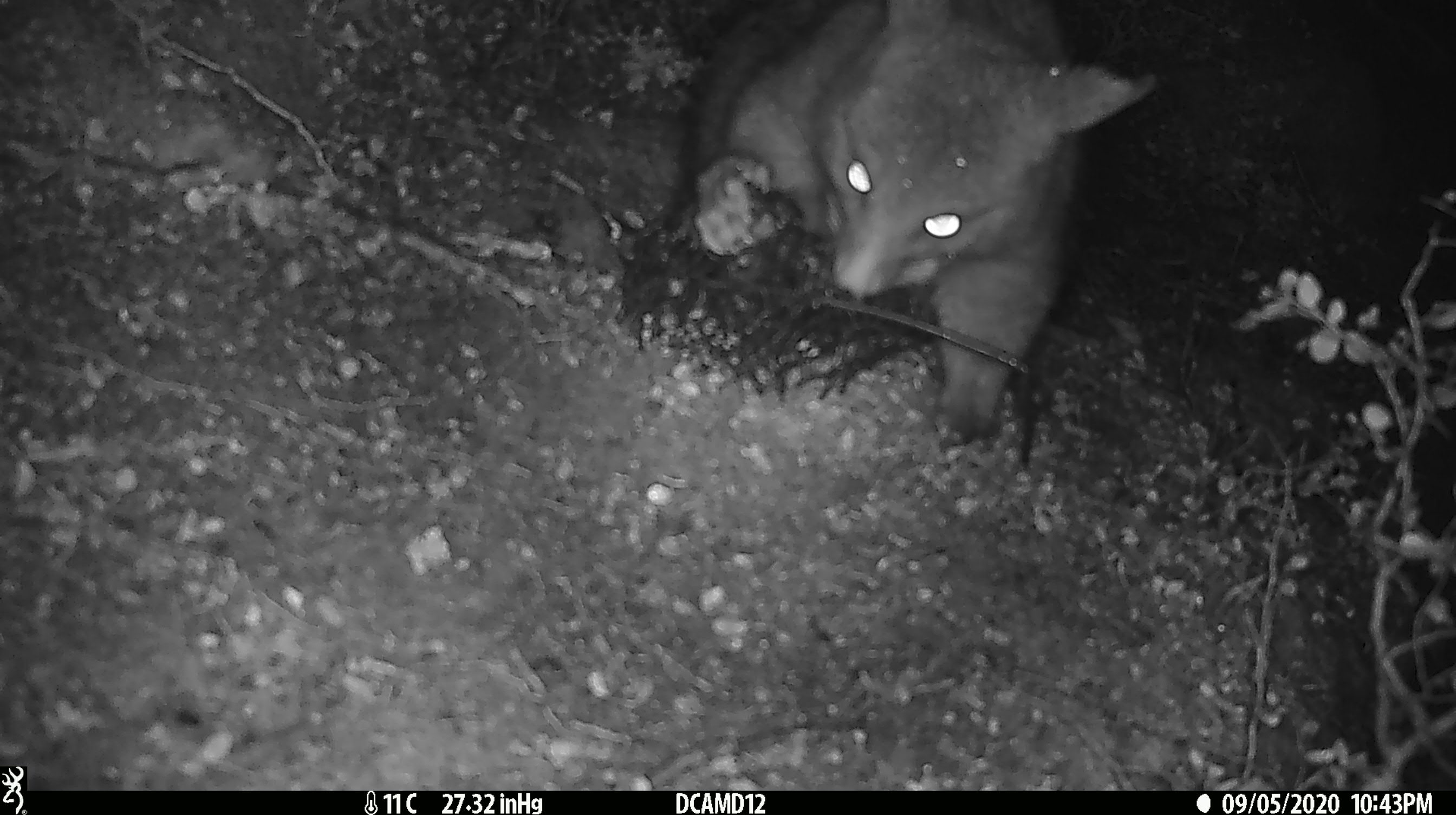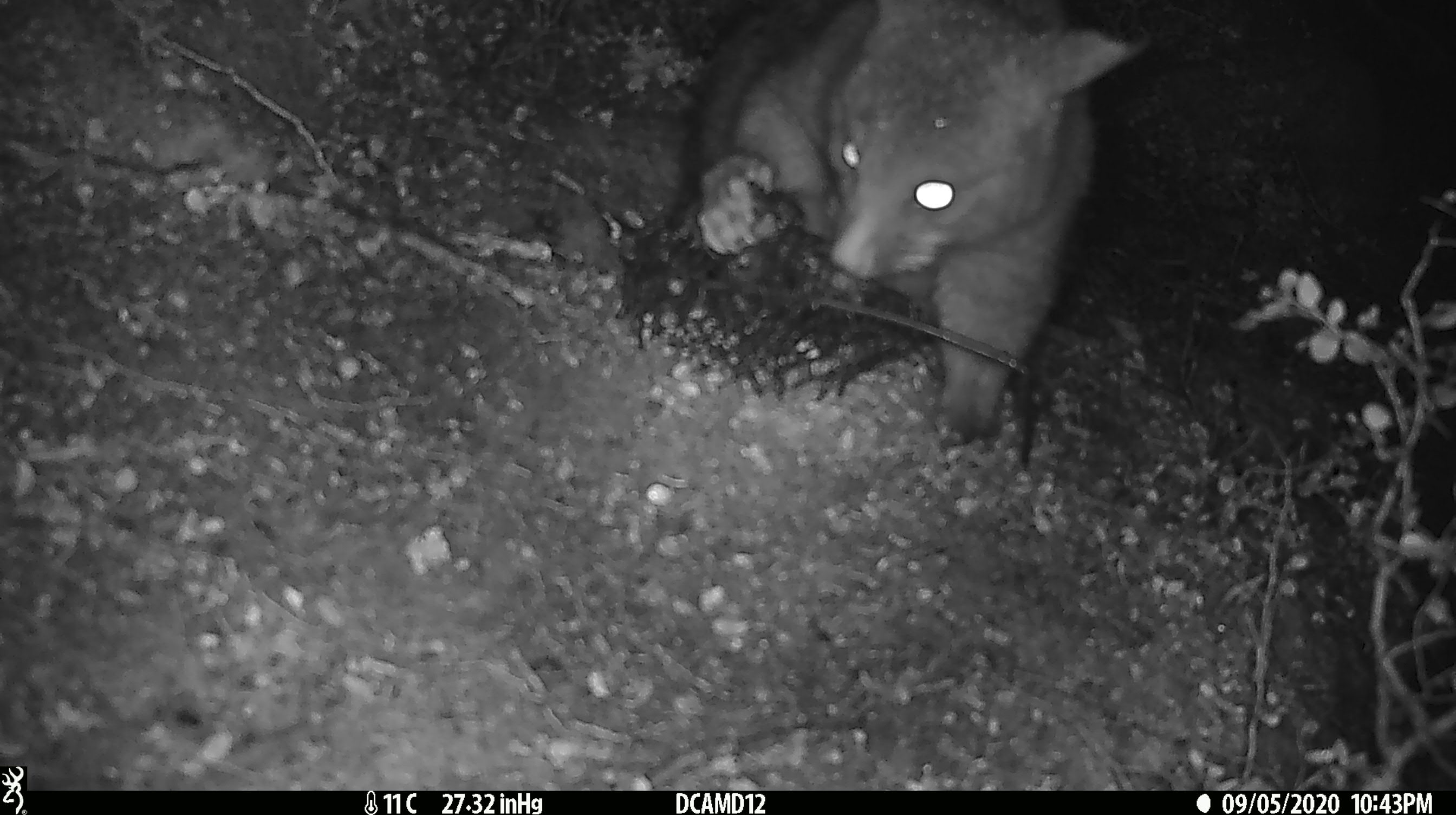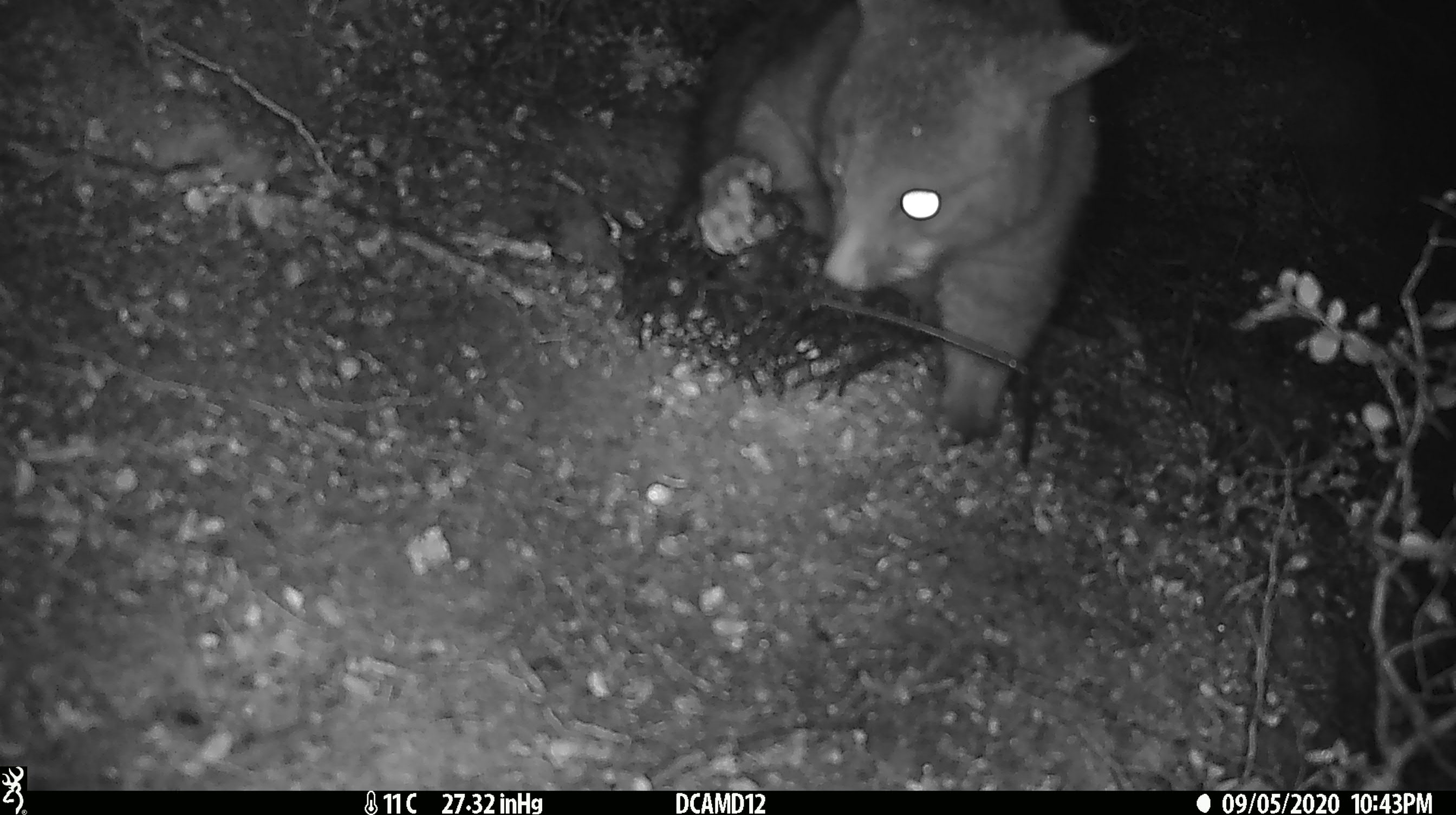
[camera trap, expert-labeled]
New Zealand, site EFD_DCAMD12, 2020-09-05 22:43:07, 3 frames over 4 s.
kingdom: Animalia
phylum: Chordata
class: Mammalia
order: Diprotodontia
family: Phalangeridae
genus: Trichosurus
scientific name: Trichosurus vulpecula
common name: common brushtail possum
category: possum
Possum (common brushtail possum) (Trichosurus vulpecula).